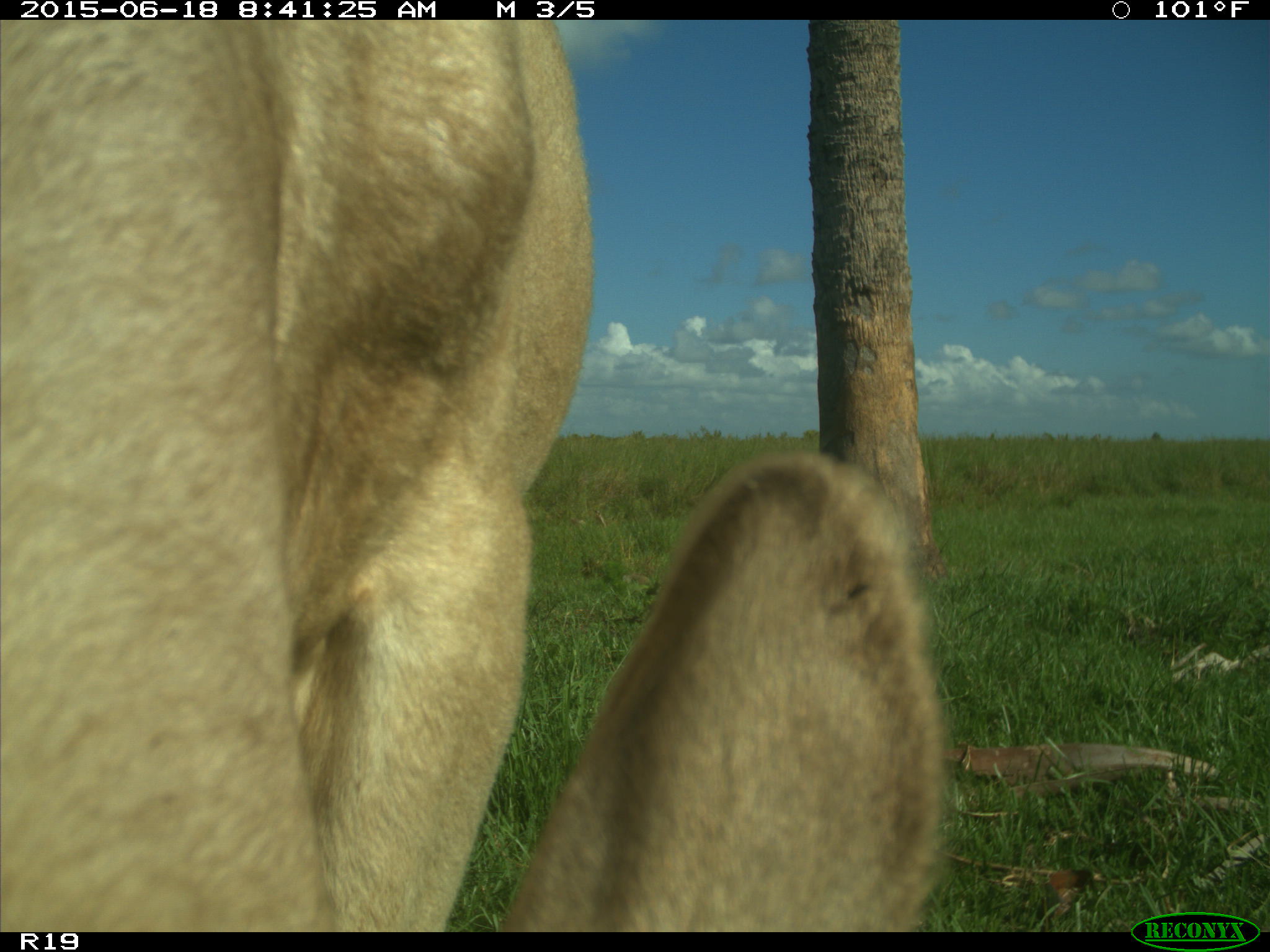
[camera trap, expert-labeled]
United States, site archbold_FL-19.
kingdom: Animalia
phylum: Chordata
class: Mammalia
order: Artiodactyla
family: Bovidae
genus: Bos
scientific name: Bos taurus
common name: domestic cow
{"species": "Bos taurus (domestic cow)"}